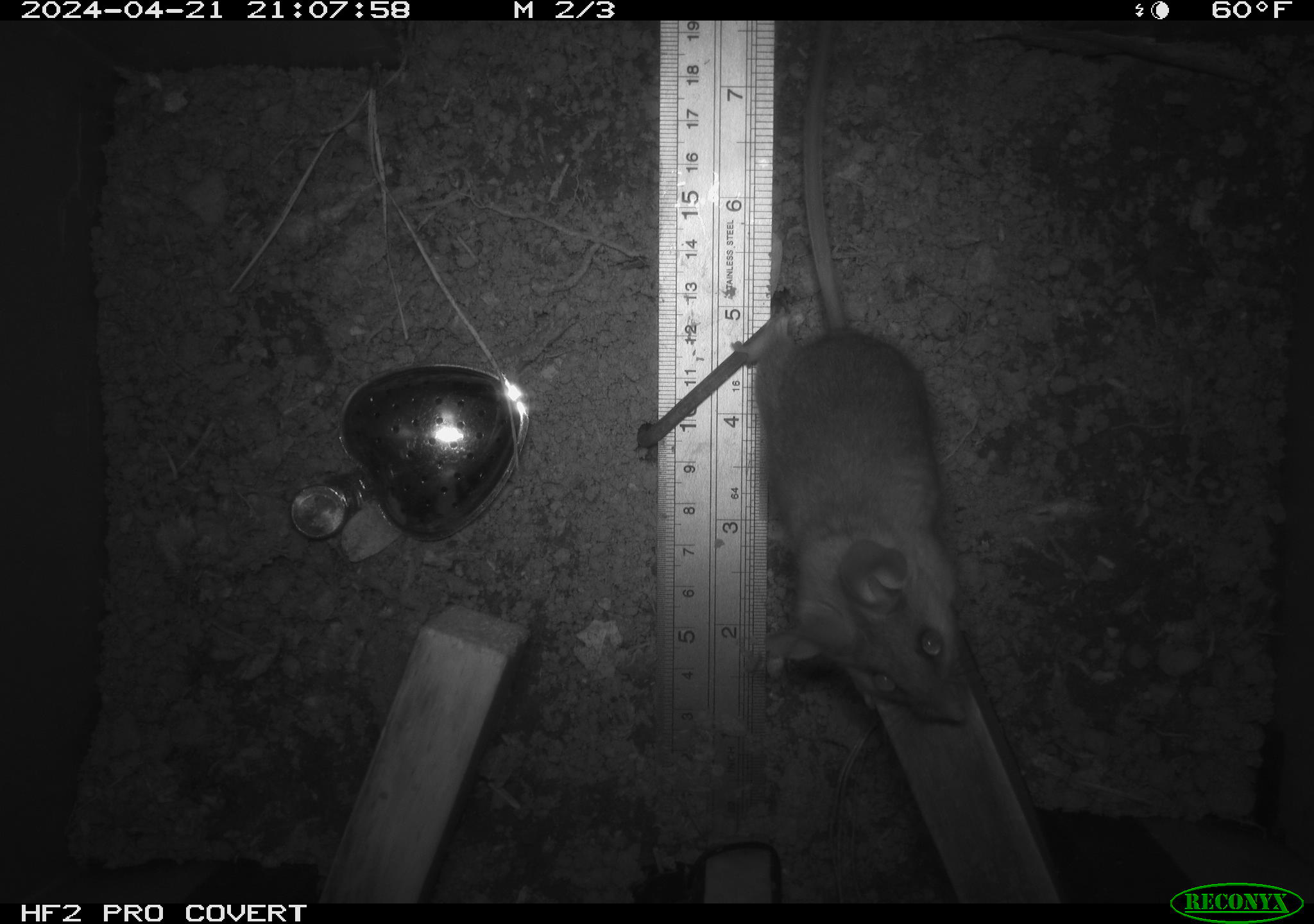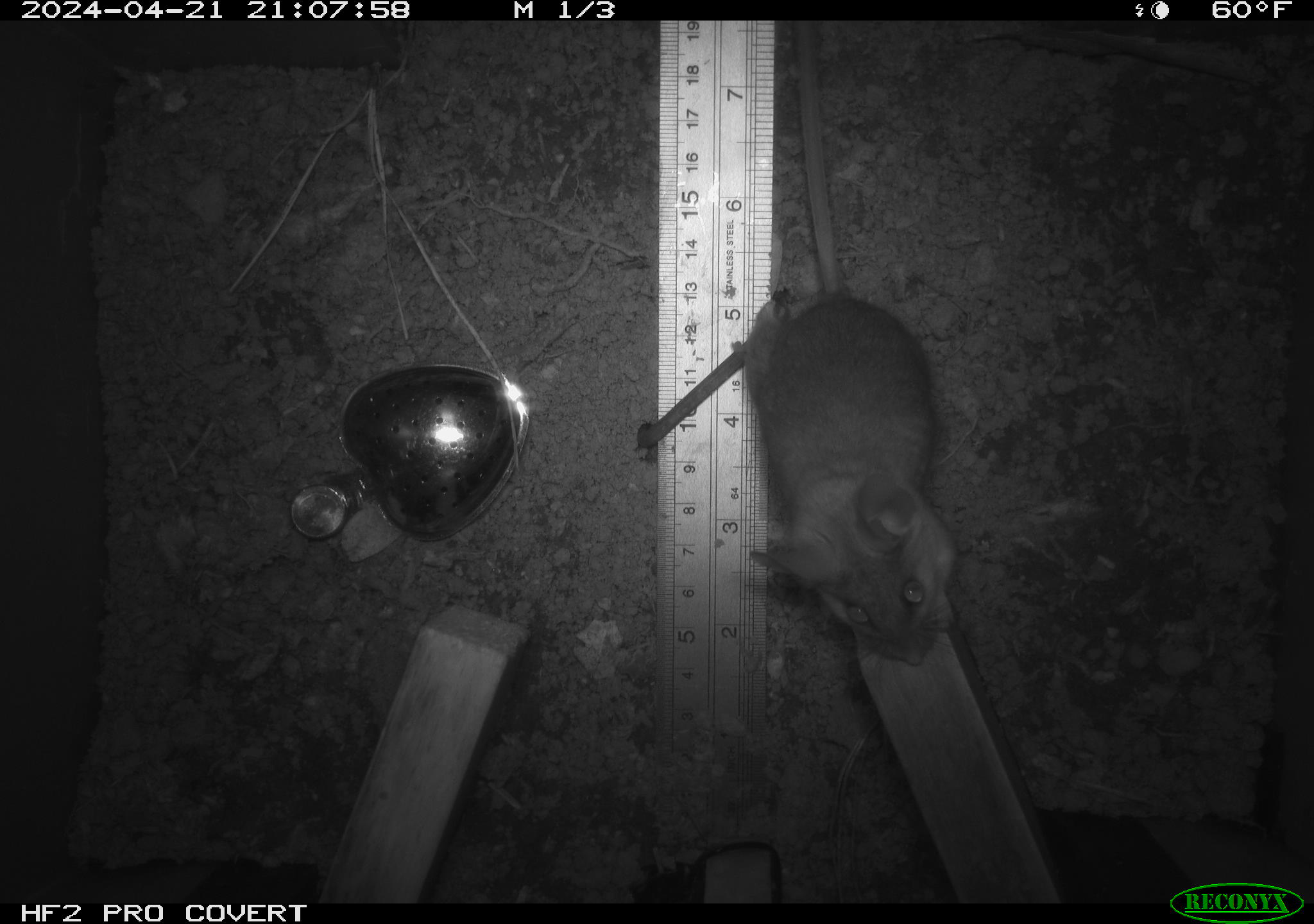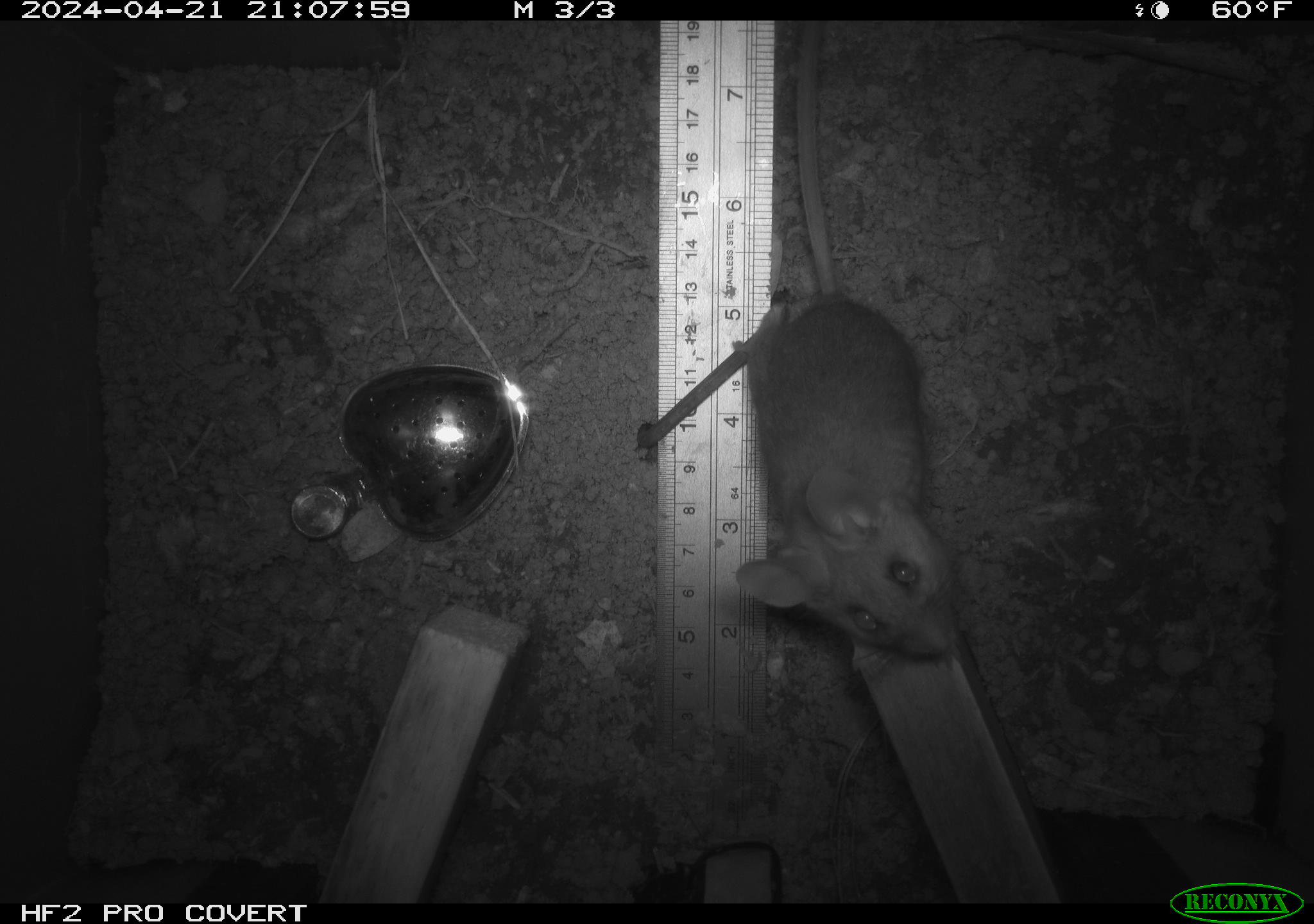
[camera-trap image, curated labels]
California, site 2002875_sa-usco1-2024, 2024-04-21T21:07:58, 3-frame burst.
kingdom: Animalia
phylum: Chordata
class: Mammalia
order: Rodentia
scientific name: Rodentia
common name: mouse species